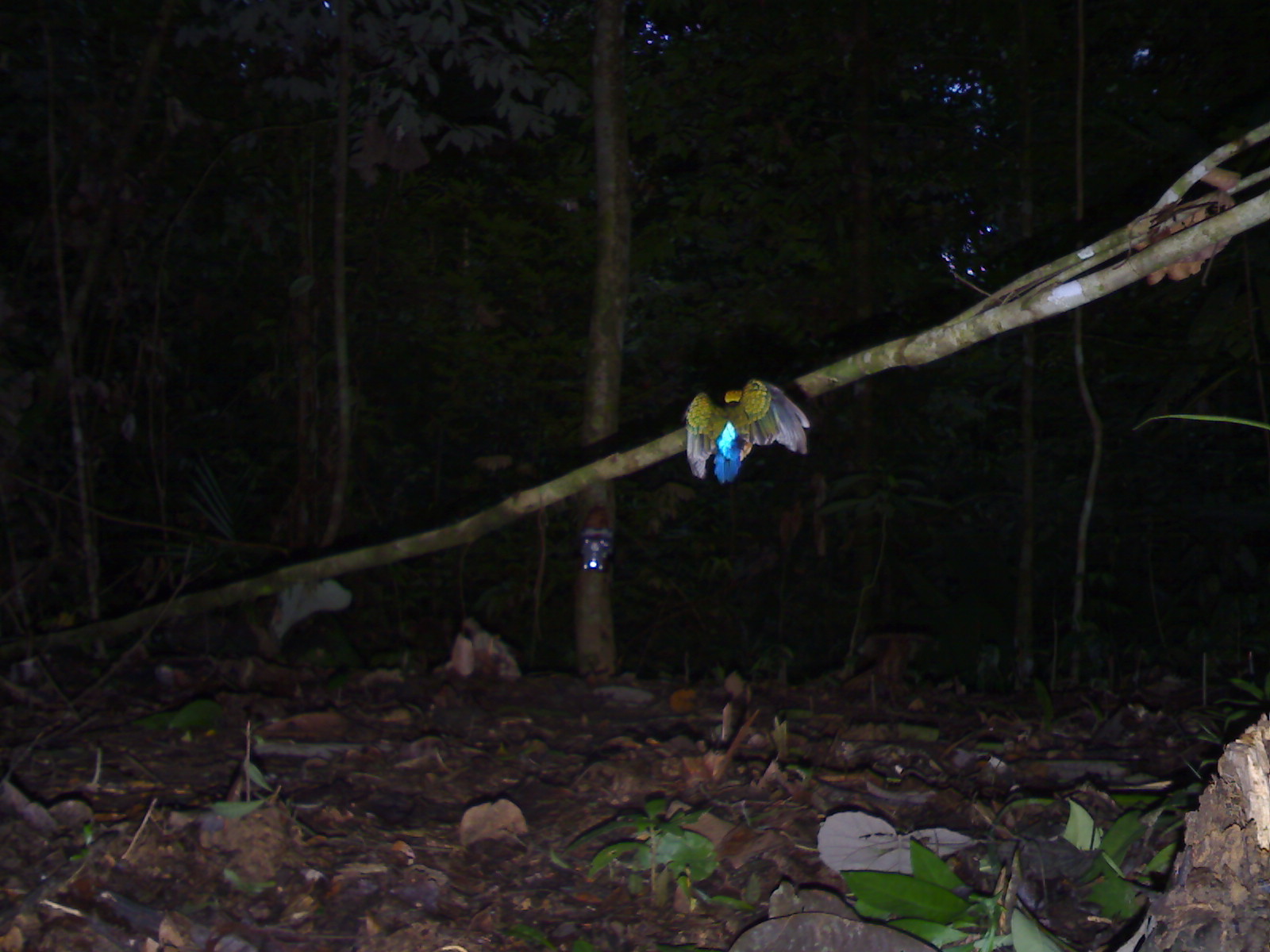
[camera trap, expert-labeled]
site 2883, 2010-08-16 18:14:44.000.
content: unidentified animal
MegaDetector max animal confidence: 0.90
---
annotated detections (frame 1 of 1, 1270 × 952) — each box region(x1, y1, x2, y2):
unknown: region(681, 375, 811, 485)